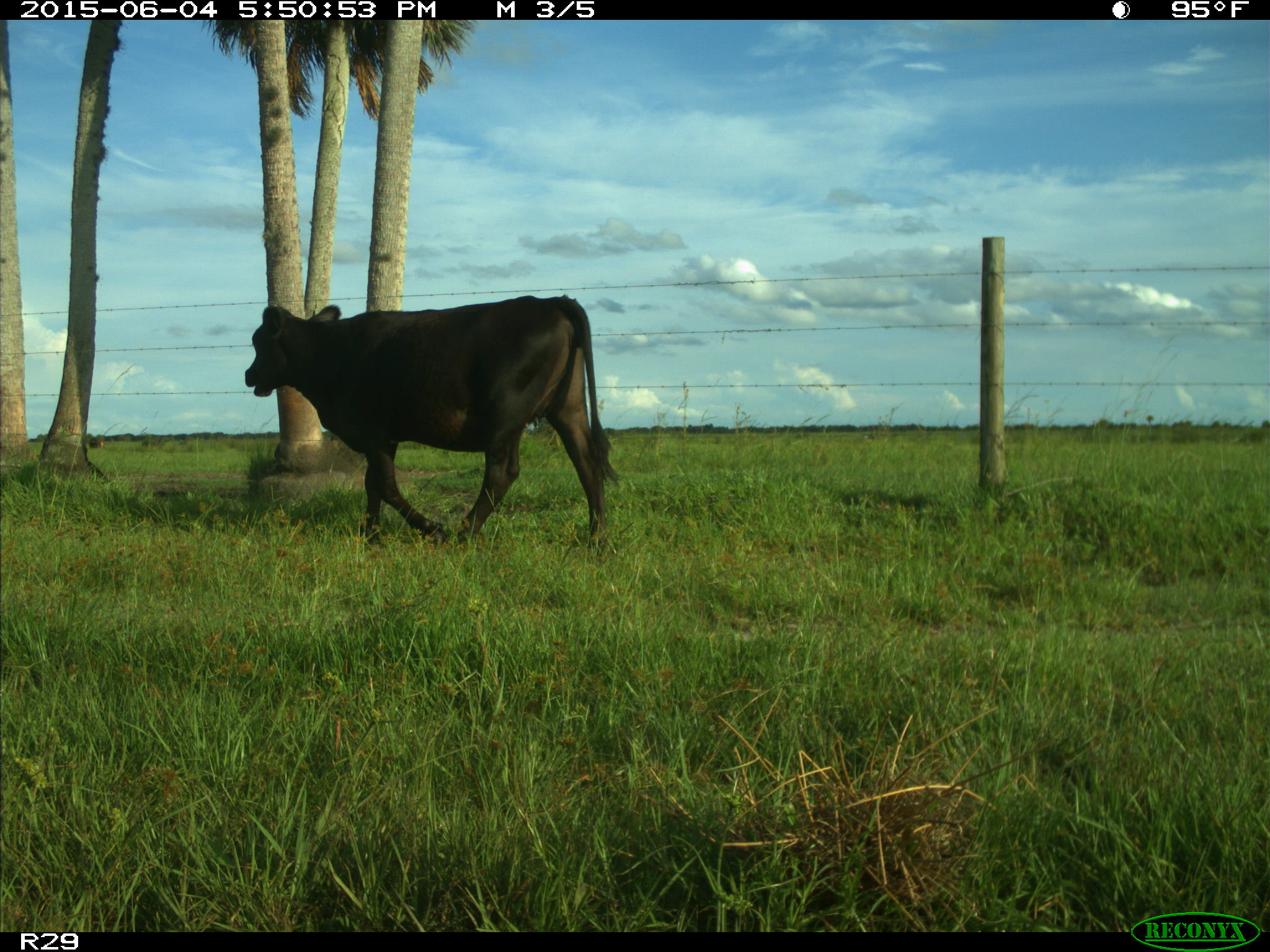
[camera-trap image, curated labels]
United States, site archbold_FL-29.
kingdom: Animalia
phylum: Chordata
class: Mammalia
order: Artiodactyla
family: Bovidae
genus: Bos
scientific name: Bos taurus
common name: domestic cow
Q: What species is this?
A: Bos taurus (domestic cow).